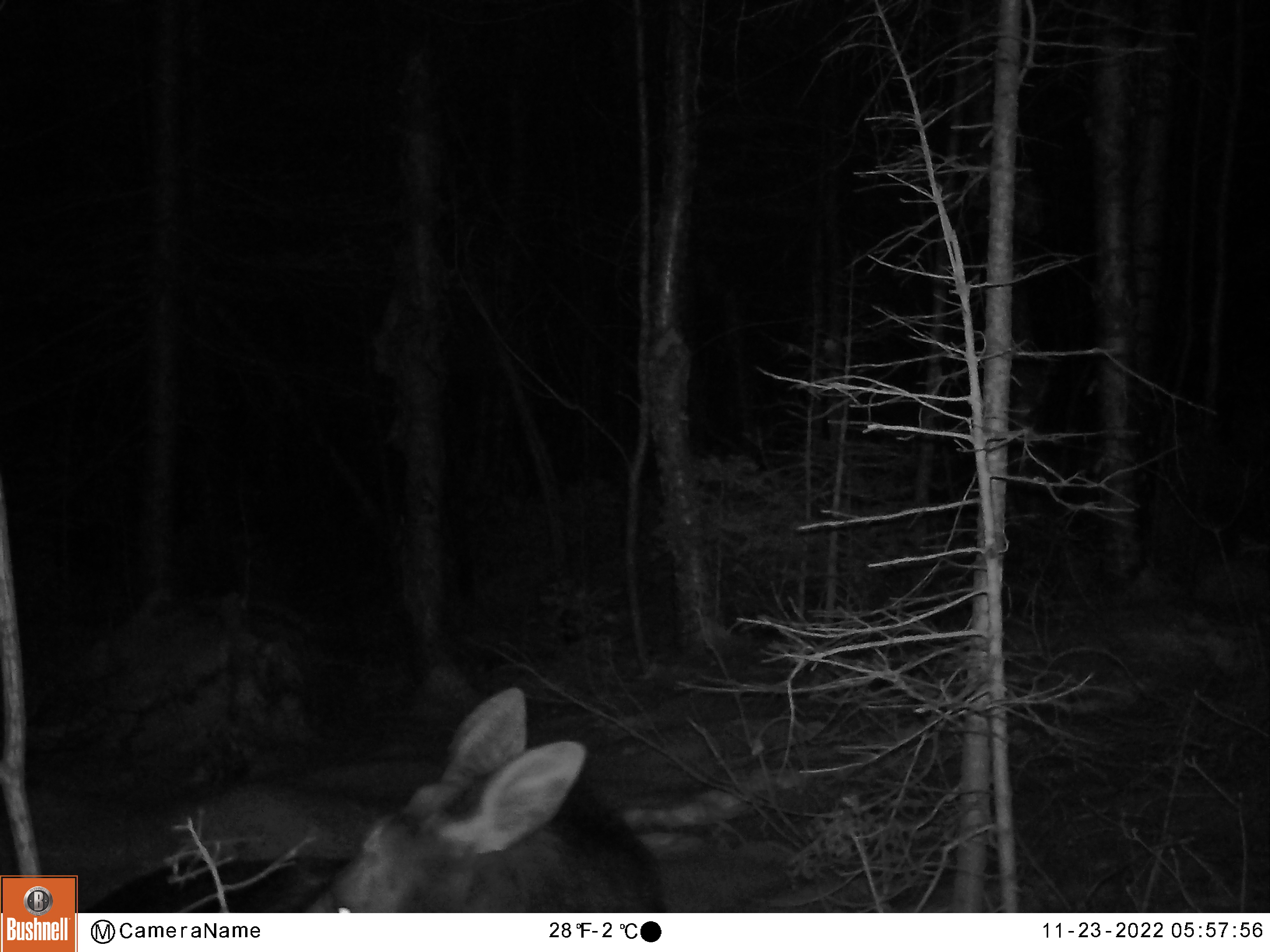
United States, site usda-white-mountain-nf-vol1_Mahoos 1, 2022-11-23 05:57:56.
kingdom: Animalia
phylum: Chordata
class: Mammalia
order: Artiodactyla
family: Cervidae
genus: Alces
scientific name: Alces alces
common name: moose